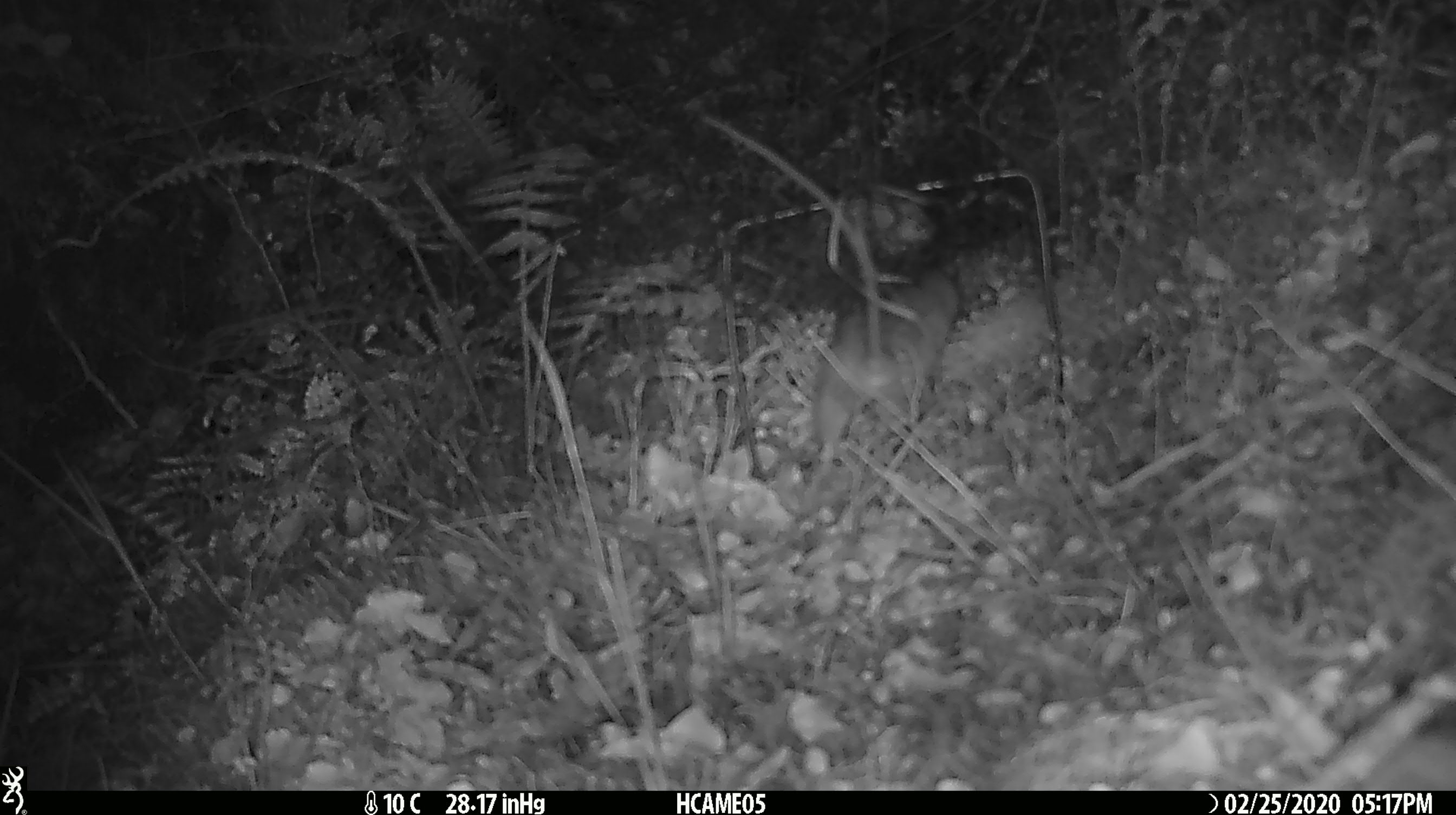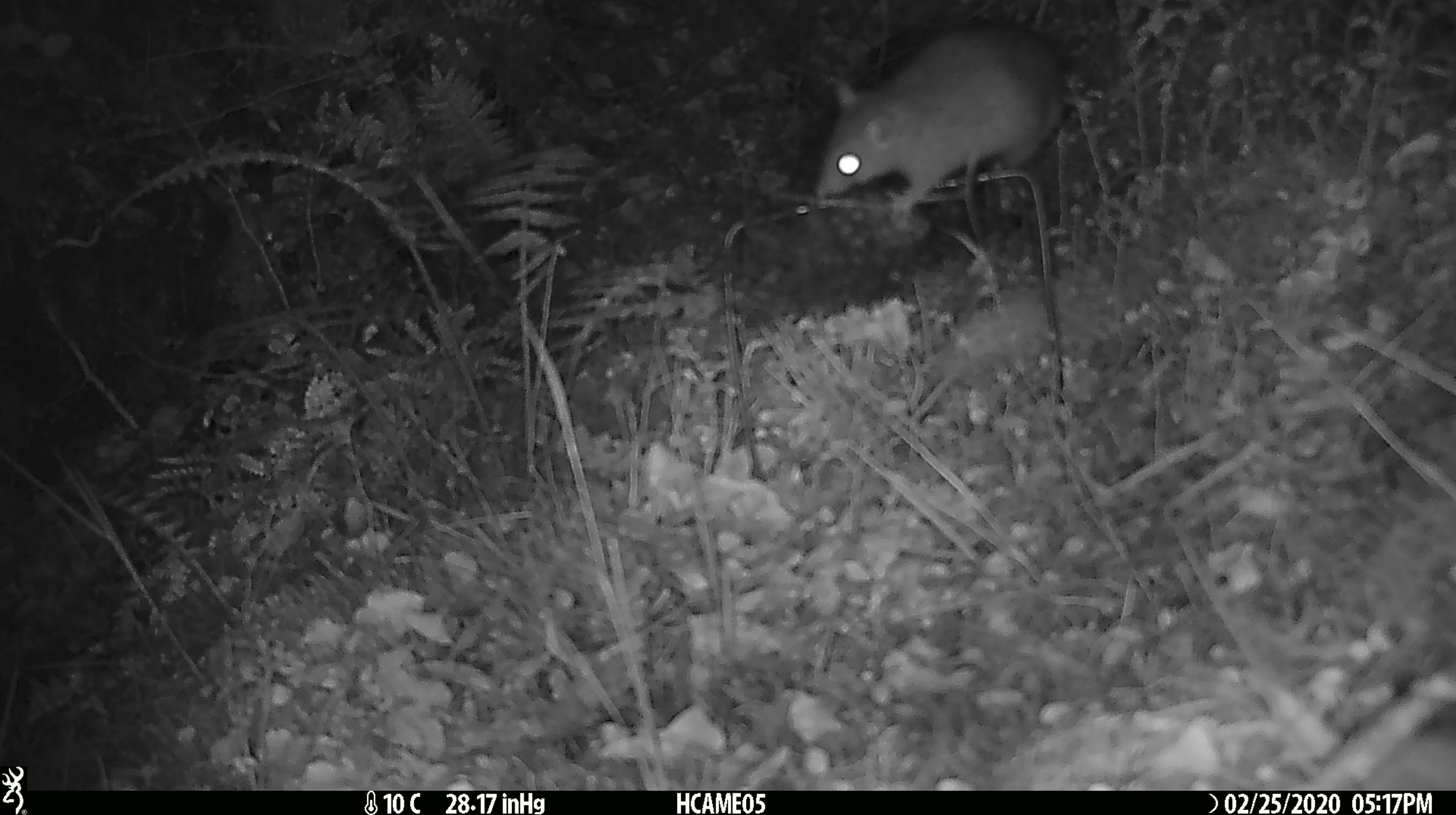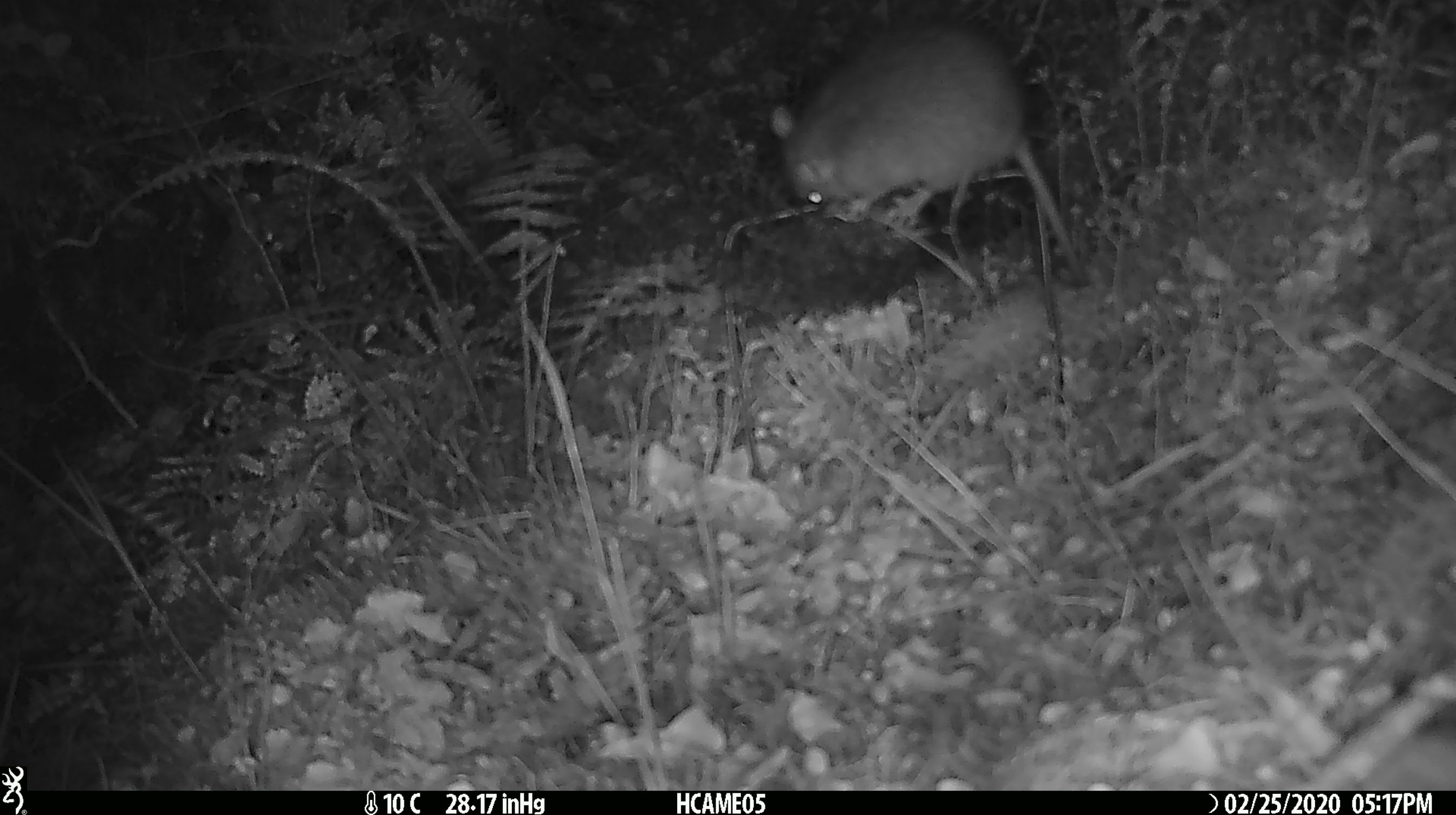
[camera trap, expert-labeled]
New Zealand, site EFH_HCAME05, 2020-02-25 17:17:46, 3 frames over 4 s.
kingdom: Animalia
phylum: Chordata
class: Mammalia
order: Rodentia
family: Muridae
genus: Rattus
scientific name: Rattus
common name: rat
Rat (Rattus).